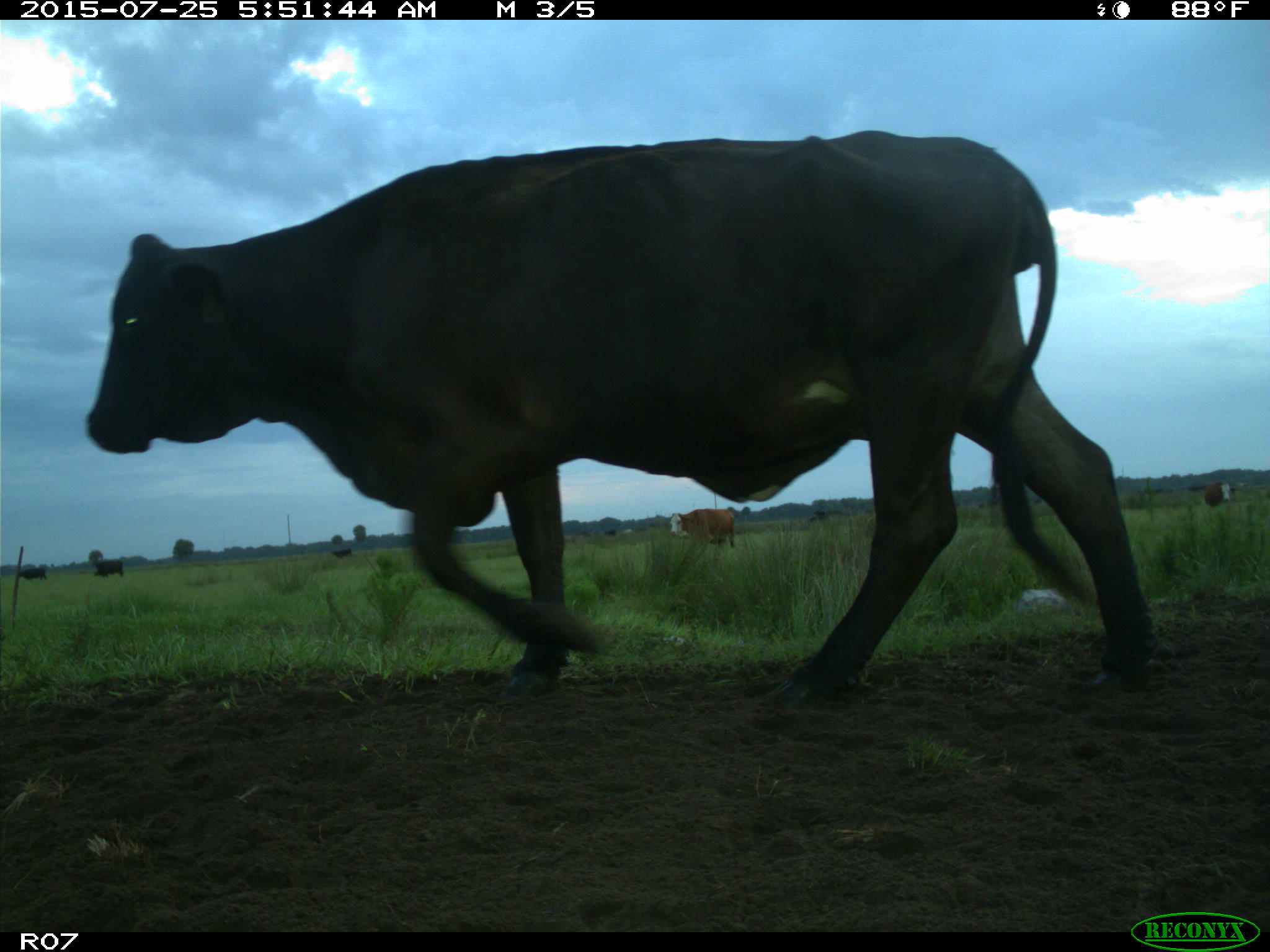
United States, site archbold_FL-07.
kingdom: Animalia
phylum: Chordata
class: Mammalia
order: Artiodactyla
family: Bovidae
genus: Bos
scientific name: Bos taurus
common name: domestic cow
Bos taurus (domestic cow).